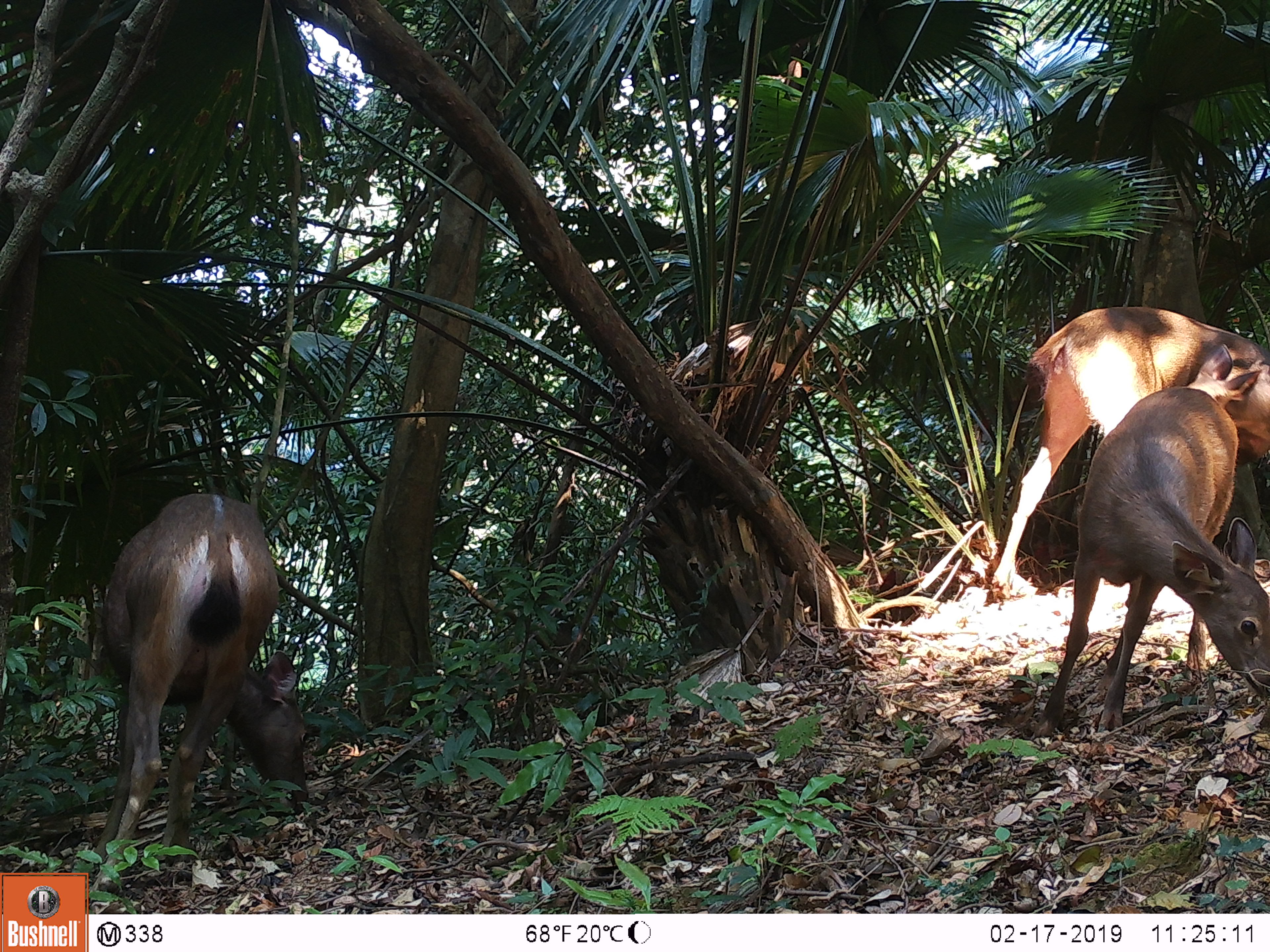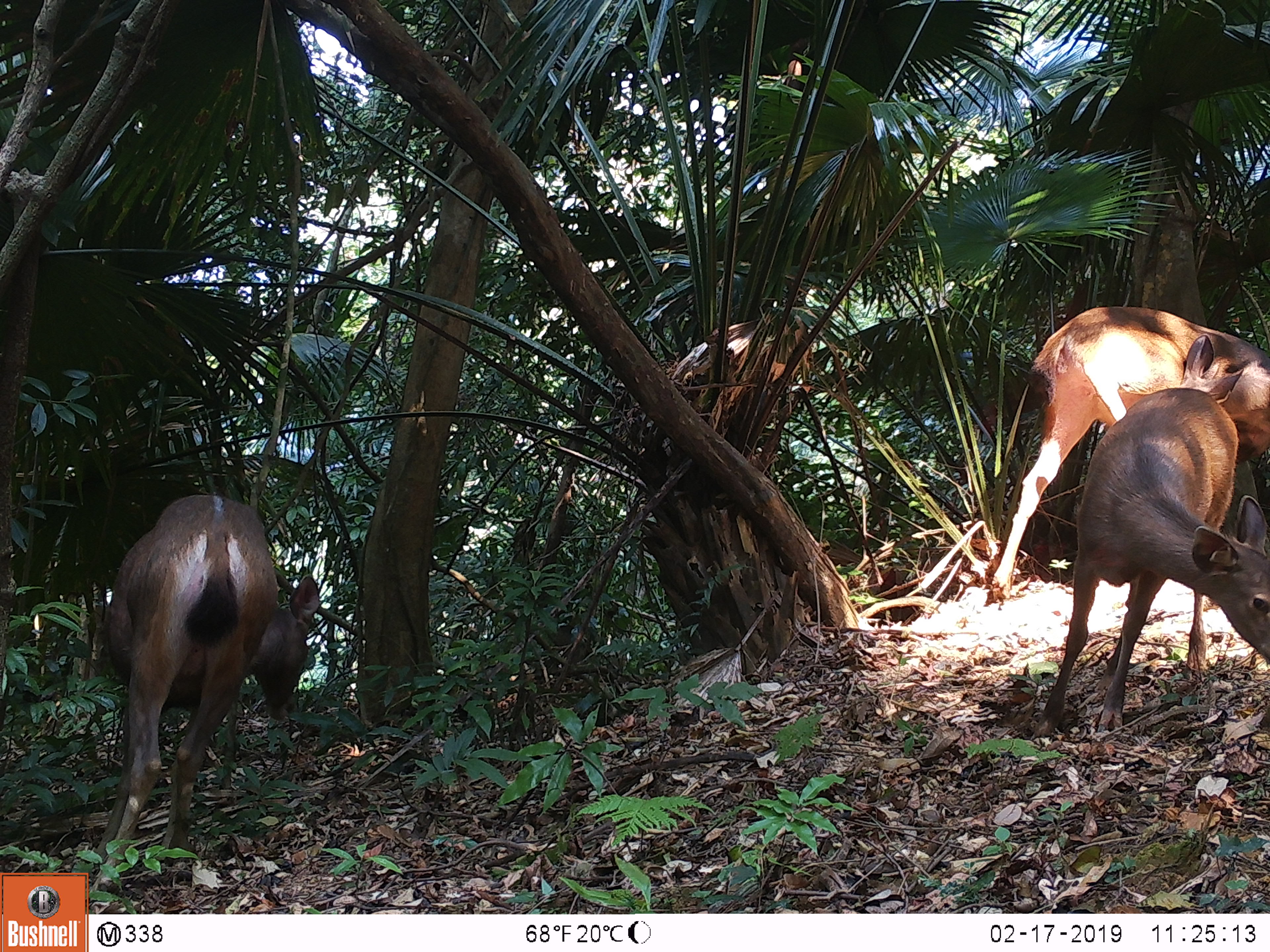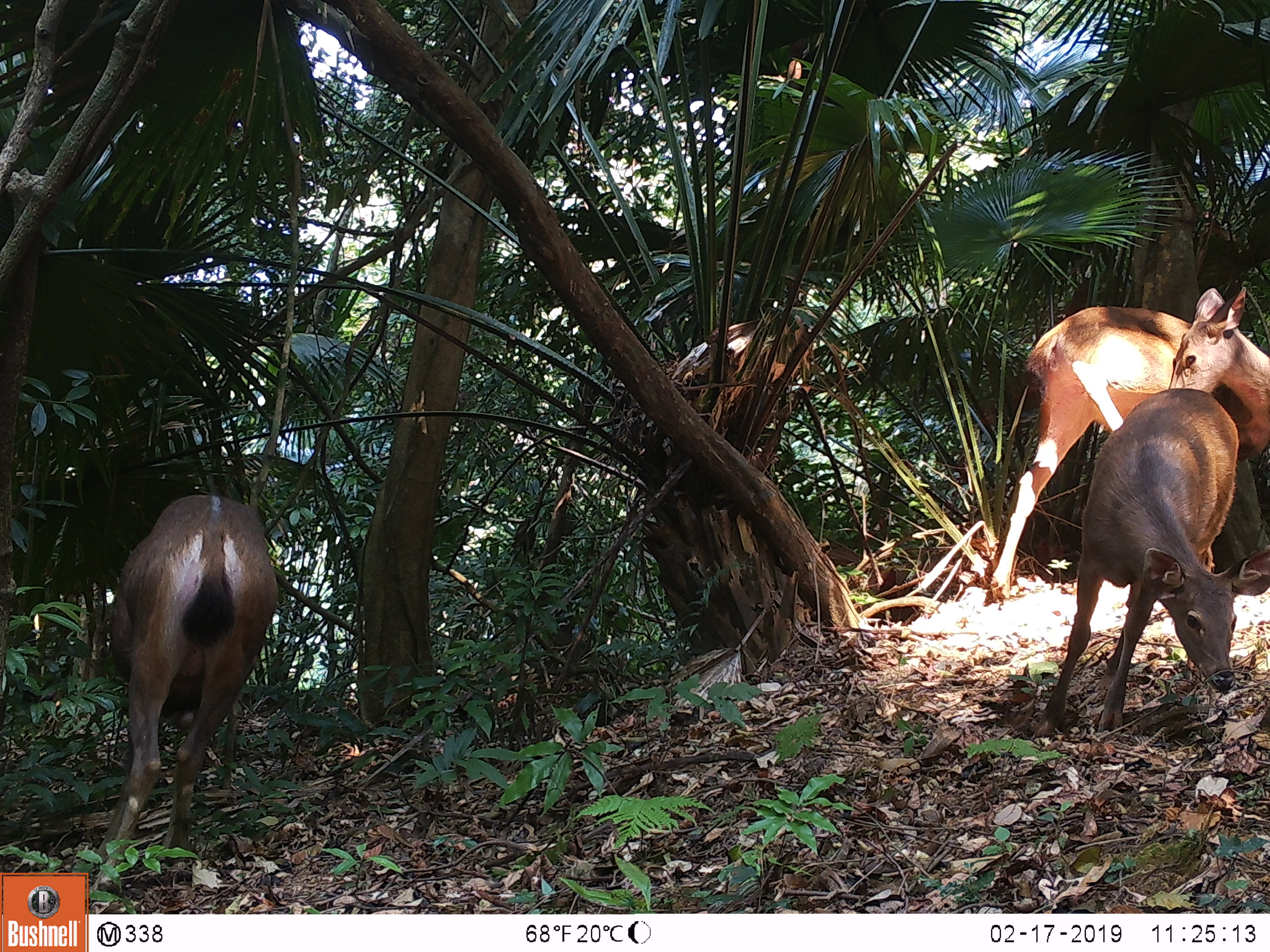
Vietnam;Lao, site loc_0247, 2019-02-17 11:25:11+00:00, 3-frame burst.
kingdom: Animalia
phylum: Chordata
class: Mammalia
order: Artiodactyla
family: Cervidae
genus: Rusa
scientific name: Rusa unicolor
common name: sambar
Sambar (Rusa unicolor). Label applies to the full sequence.